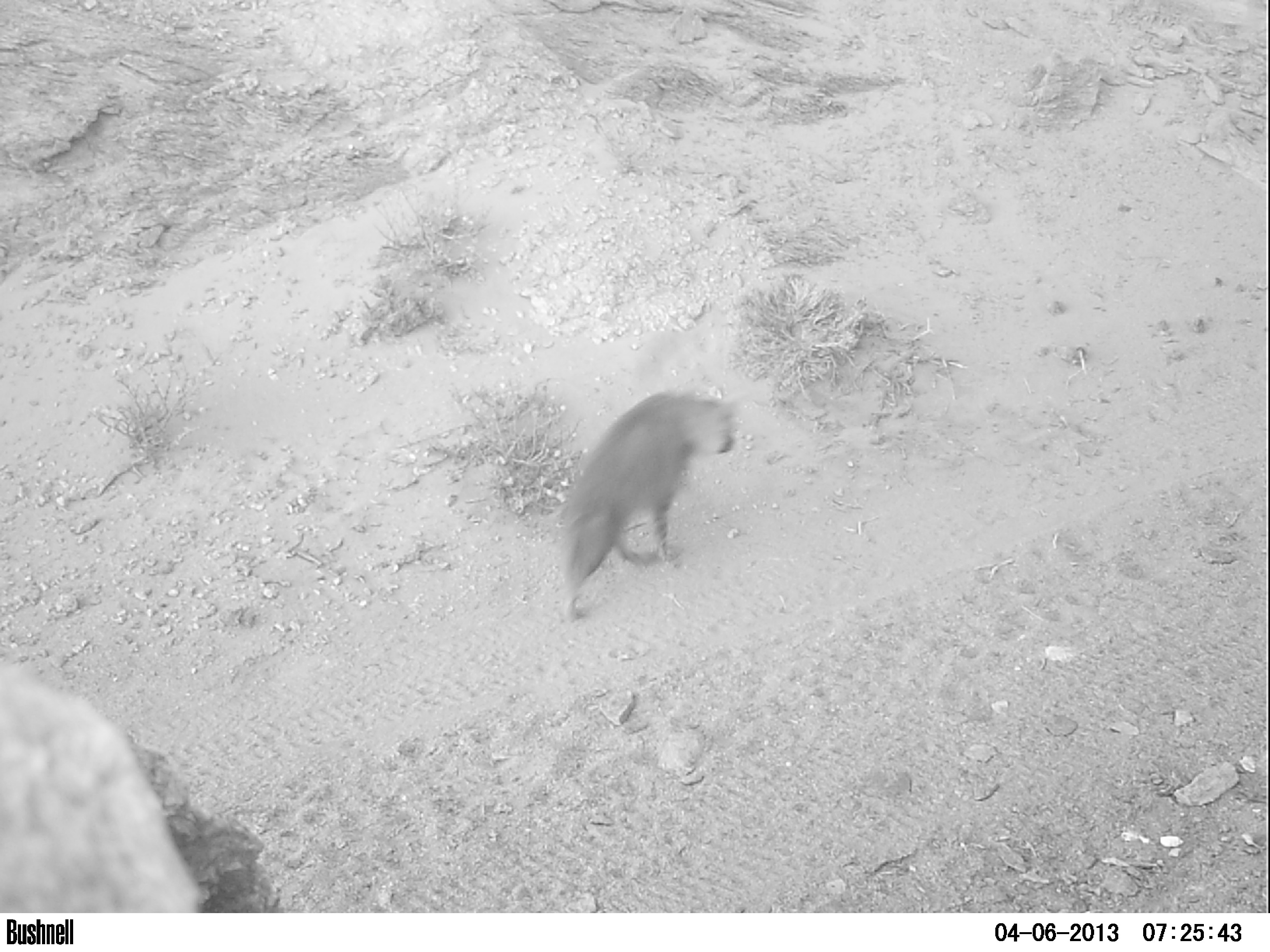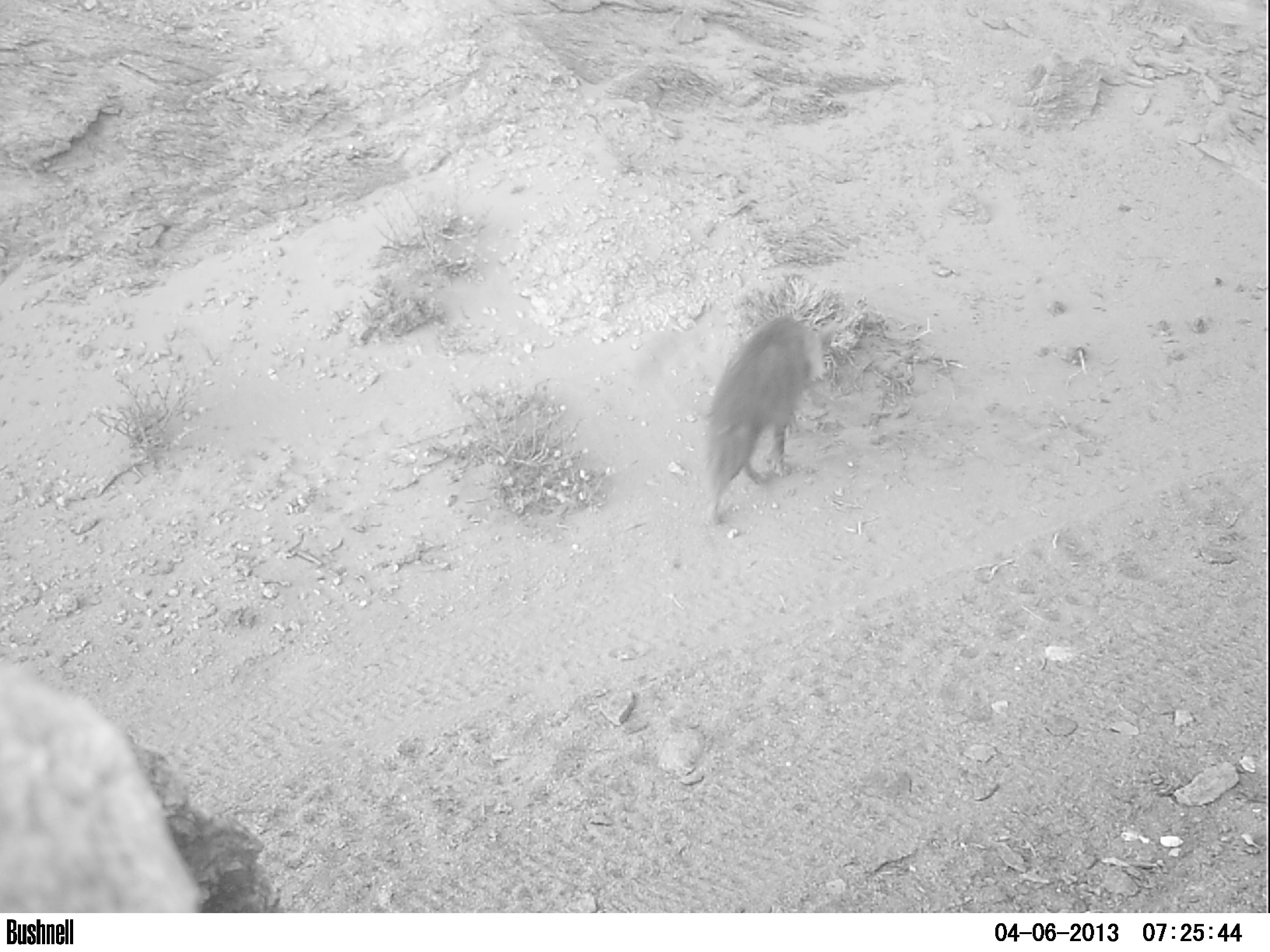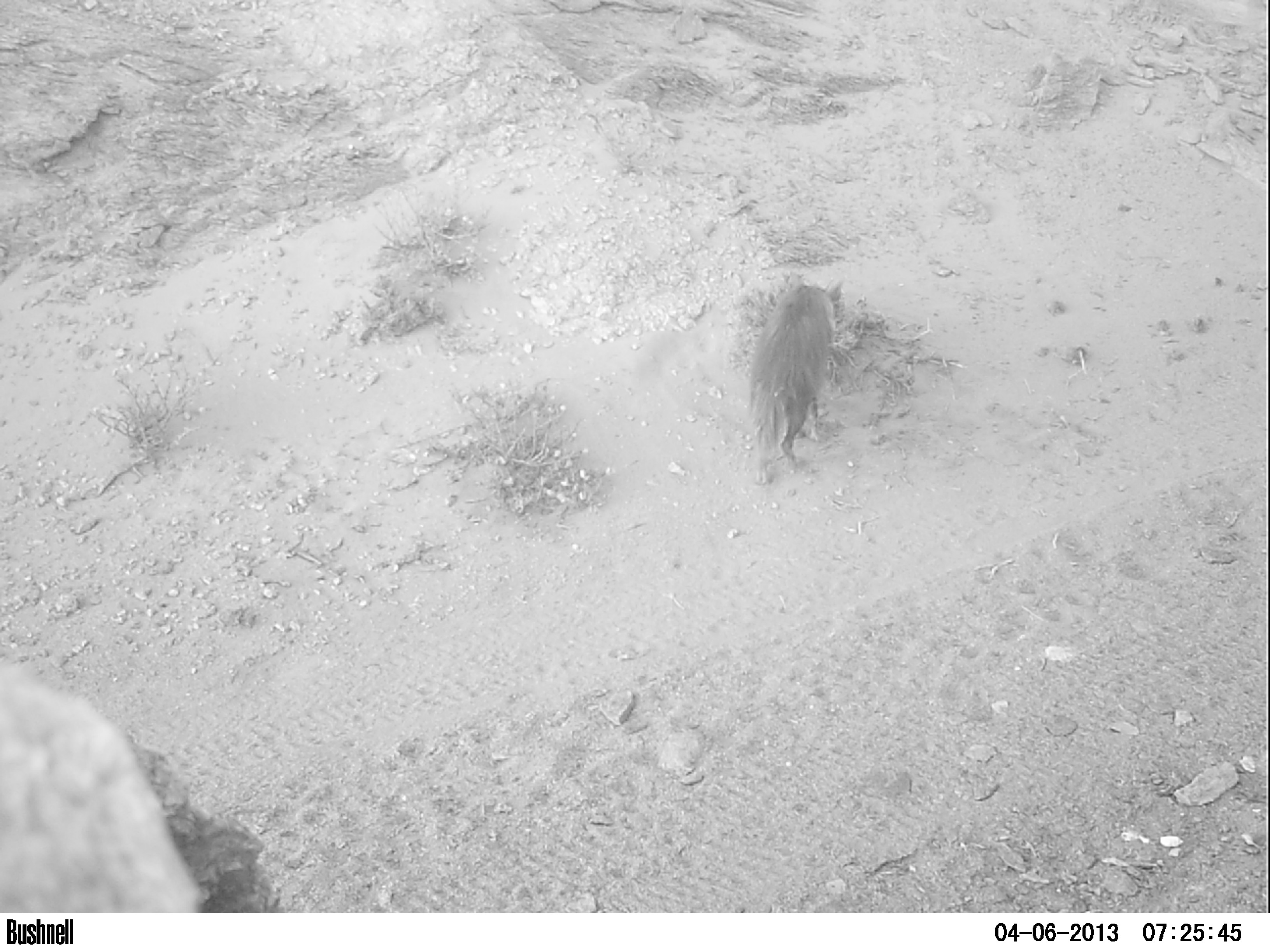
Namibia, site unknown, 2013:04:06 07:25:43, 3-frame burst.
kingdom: Animalia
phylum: Chordata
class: Mammalia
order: Carnivora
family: Hyaenidae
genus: Parahyaena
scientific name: Parahyaena brunnea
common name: brown hyena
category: hyaena brunnea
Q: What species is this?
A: Hyaena brunnea (brown hyena) (Parahyaena brunnea).